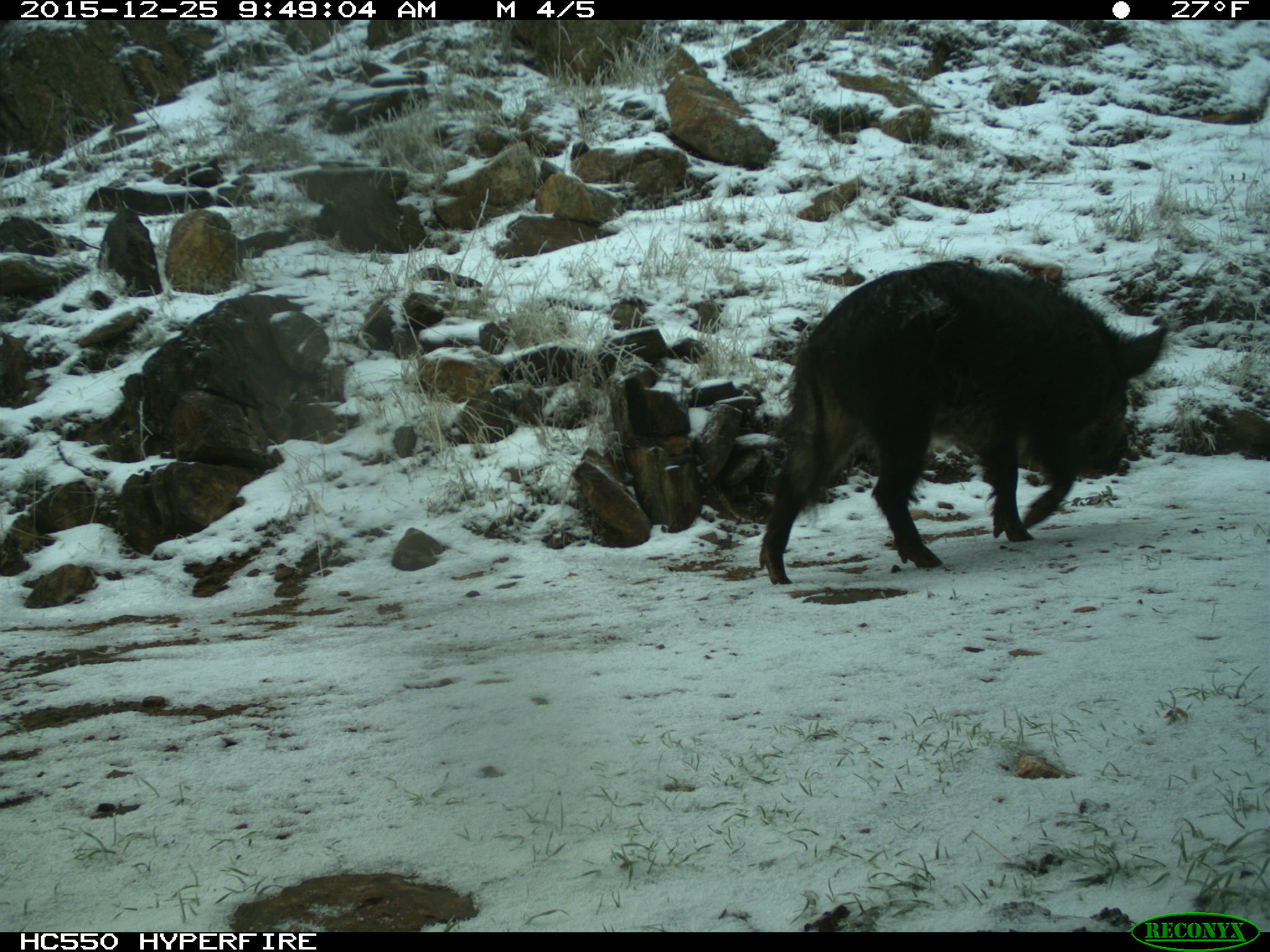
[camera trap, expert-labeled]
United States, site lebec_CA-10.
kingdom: Animalia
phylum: Chordata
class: Mammalia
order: Artiodactyla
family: Suidae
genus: Sus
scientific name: Sus scrofa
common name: wild boar